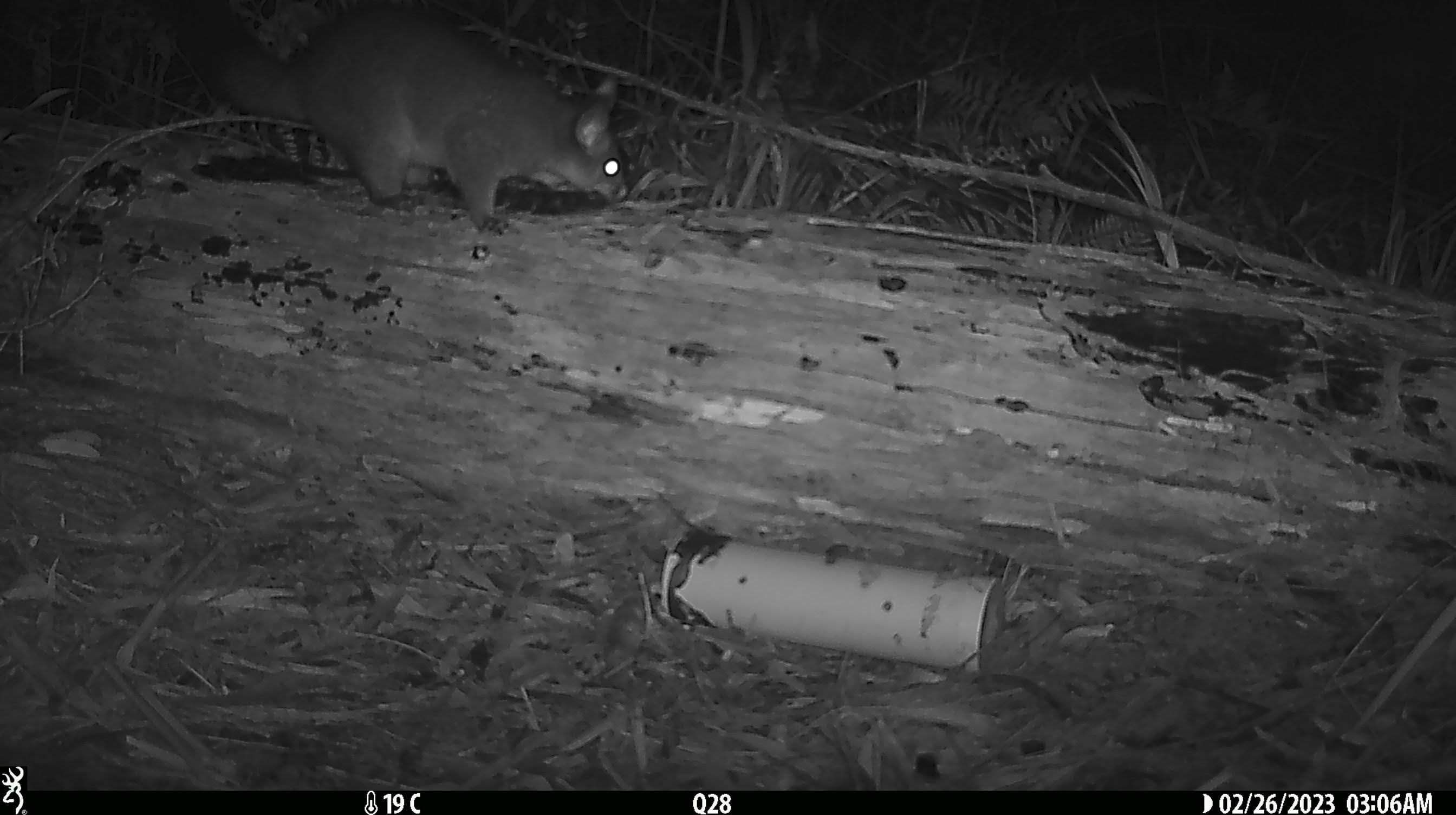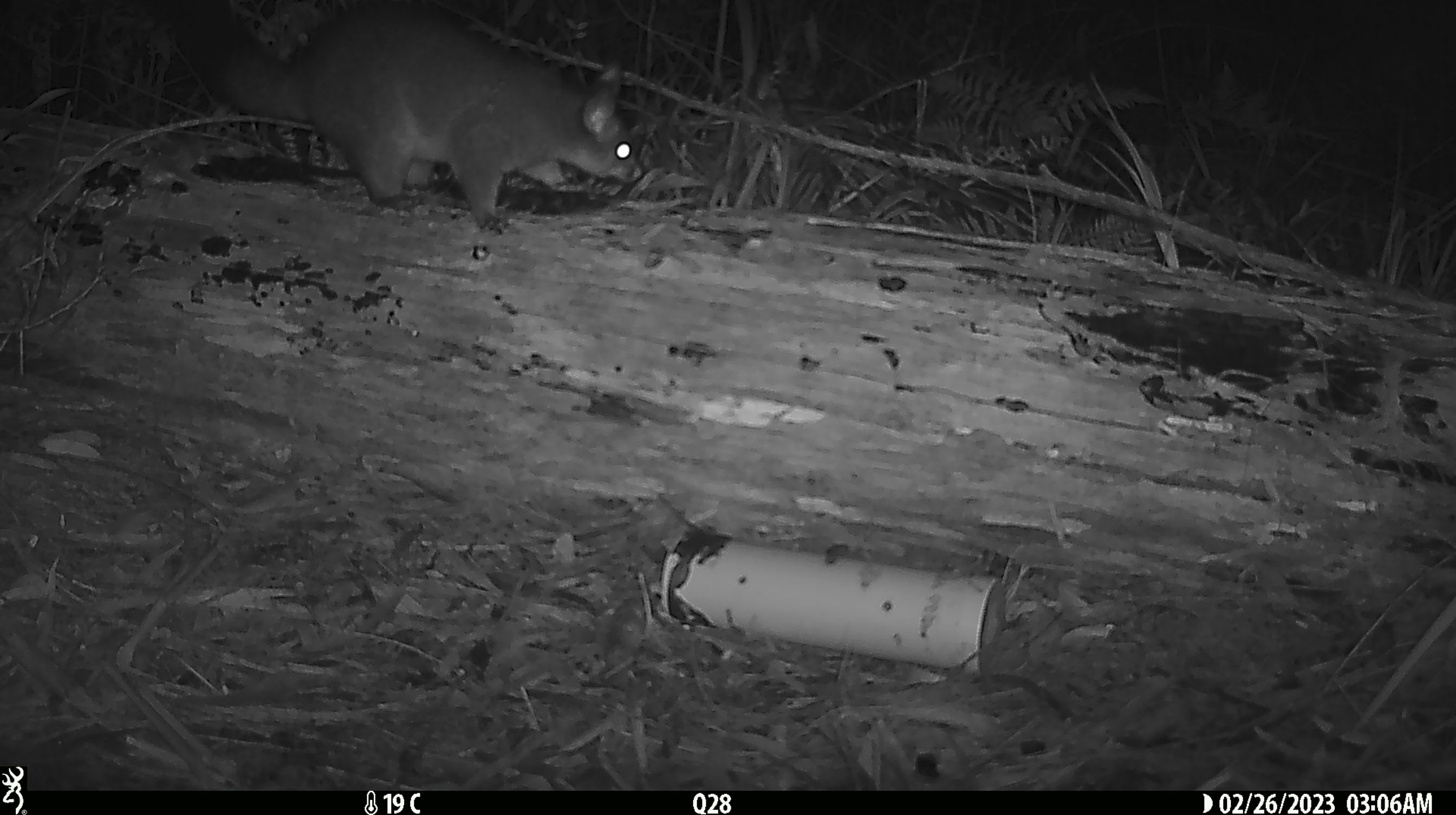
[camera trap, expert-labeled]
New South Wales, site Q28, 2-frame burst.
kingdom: Animalia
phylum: Chordata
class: Mammalia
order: Diprotodontia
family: Phalangeridae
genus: Trichosurus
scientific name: Trichosurus vulpecula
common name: common brushtail possum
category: possum